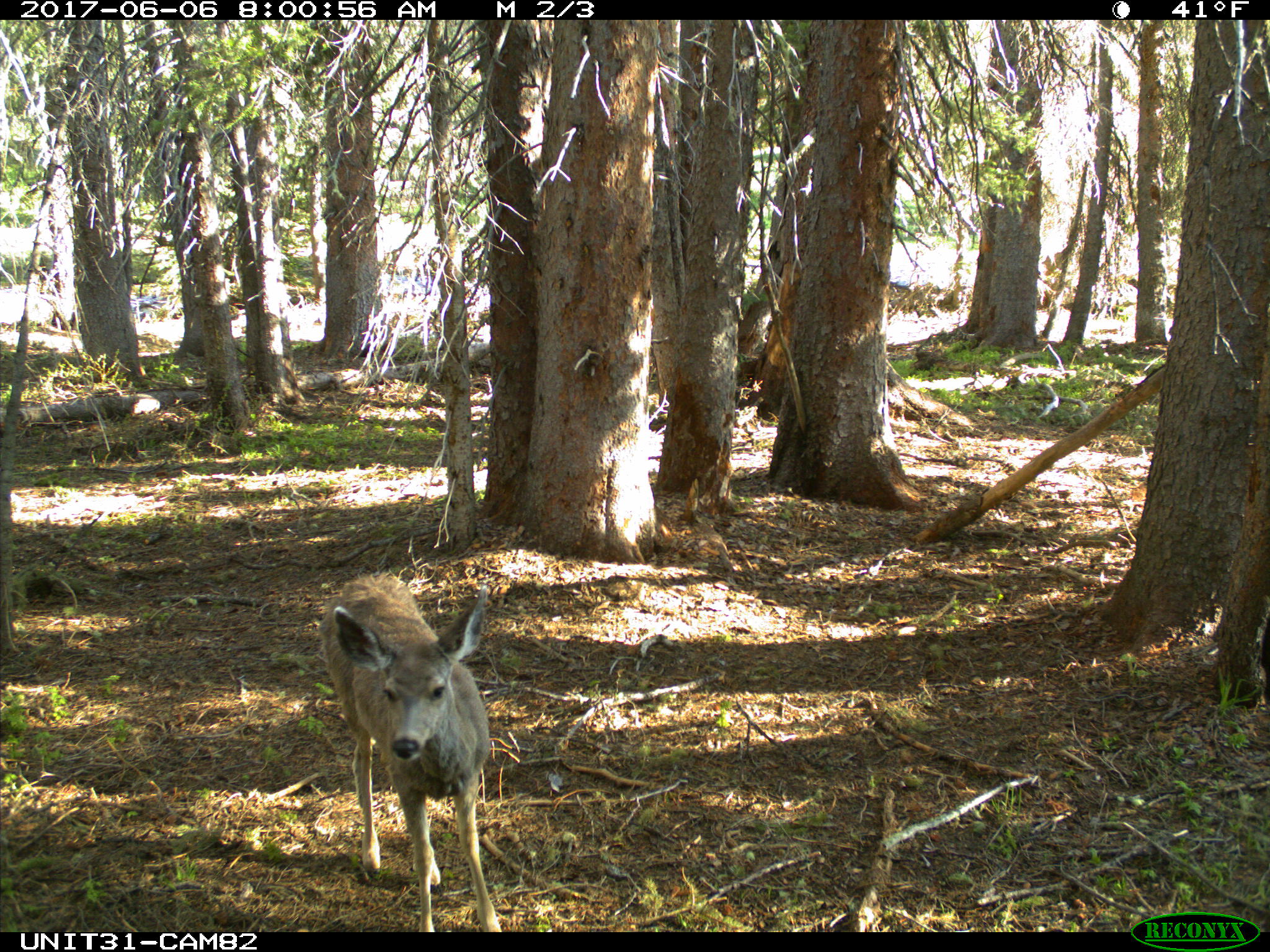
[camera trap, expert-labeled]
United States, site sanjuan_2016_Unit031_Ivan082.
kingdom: Animalia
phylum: Chordata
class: Mammalia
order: Artiodactyla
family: Cervidae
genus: Odocoileus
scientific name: Odocoileus hemionus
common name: mule deer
Odocoileus hemionus (mule deer).